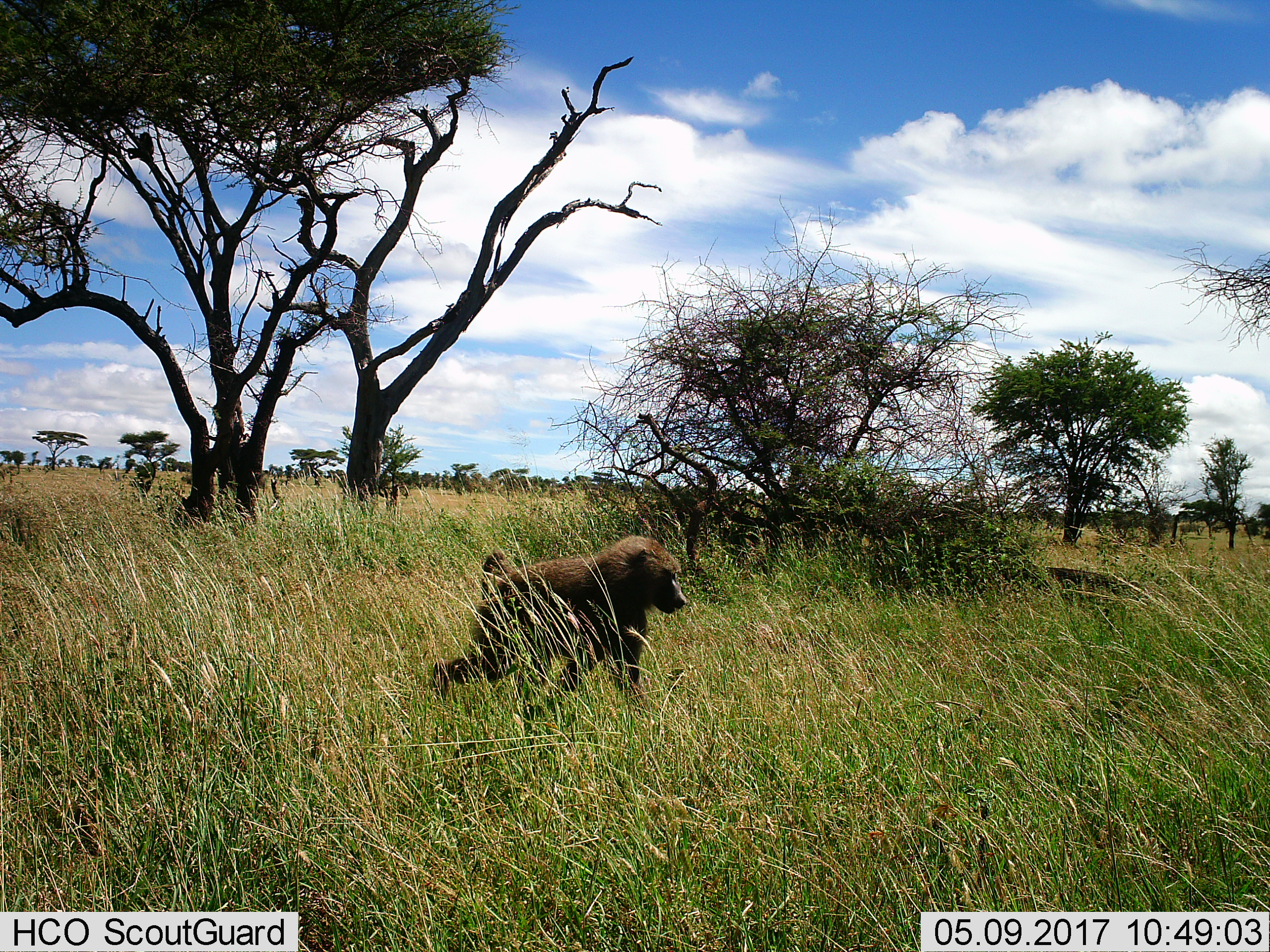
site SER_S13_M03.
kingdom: Animalia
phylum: Chordata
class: Mammalia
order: Primates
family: Cercopithecidae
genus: Papio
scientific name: Papio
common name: baboon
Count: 1.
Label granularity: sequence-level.